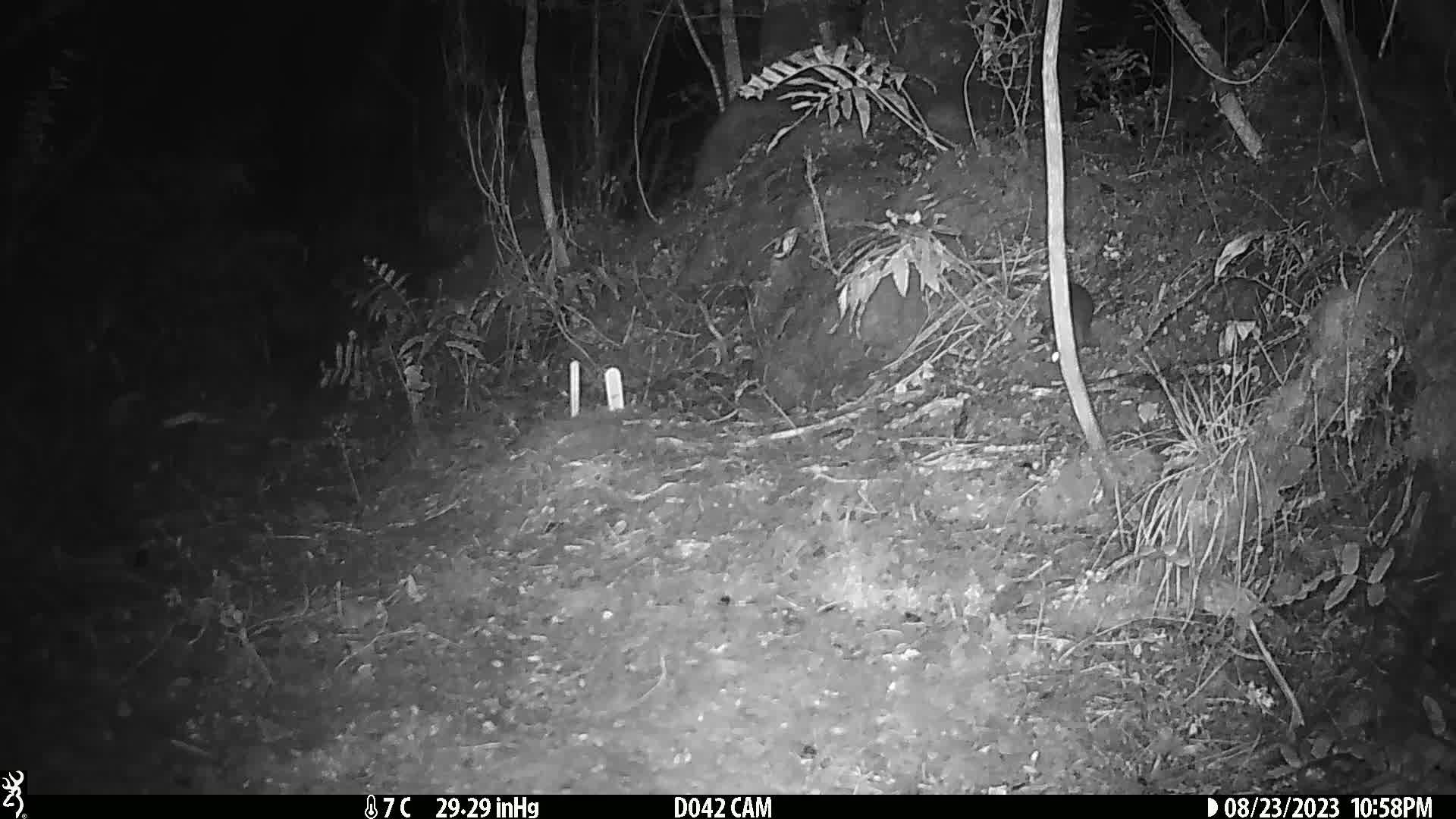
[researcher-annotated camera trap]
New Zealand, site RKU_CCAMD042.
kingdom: Animalia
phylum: Chordata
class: Mammalia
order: Rodentia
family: Muridae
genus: Rattus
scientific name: Rattus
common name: rat